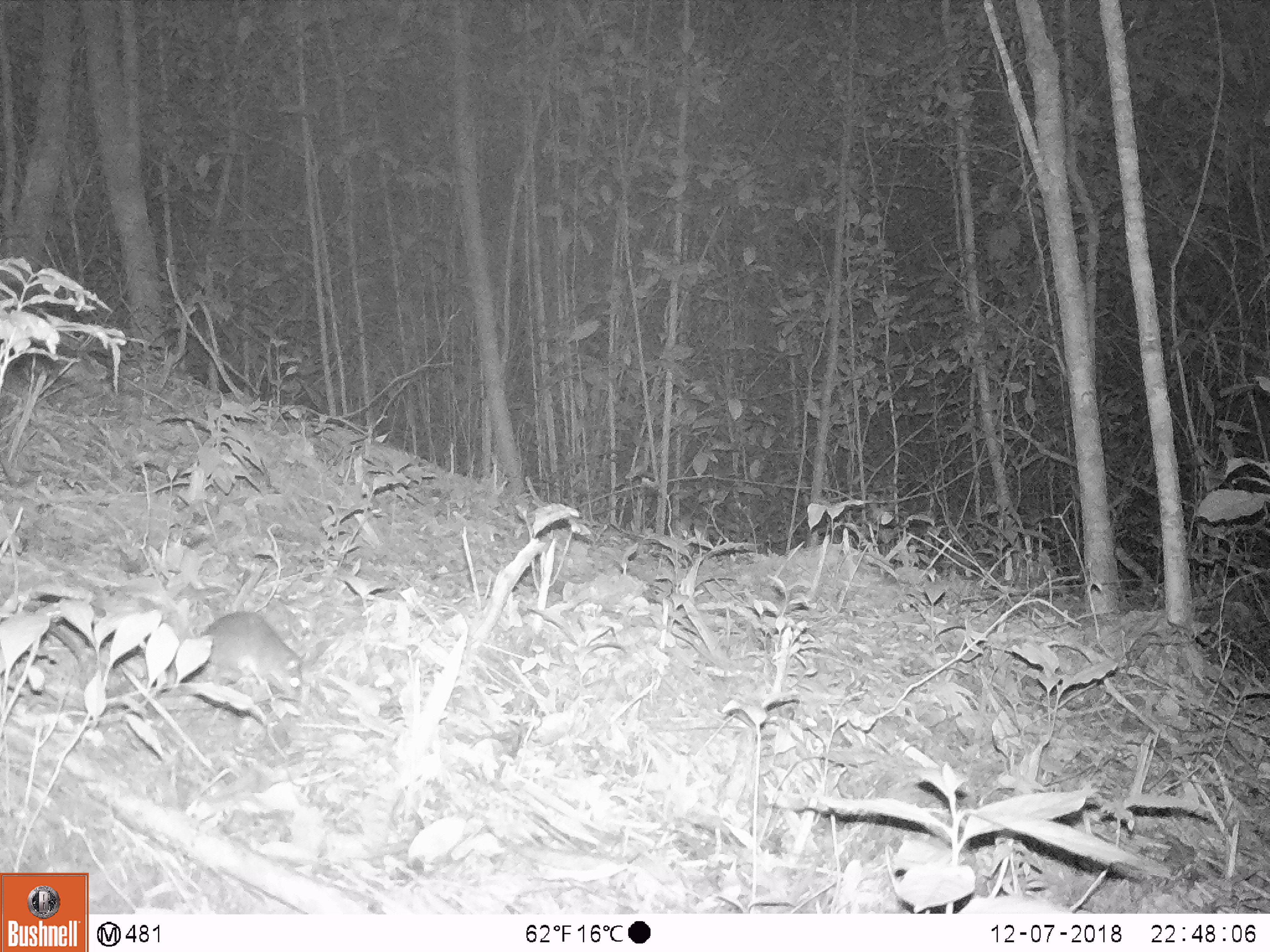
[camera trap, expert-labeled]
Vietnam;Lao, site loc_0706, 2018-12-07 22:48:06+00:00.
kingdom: Animalia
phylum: Chordata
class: Mammalia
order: Rodentia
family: Muridae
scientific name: Muridae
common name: old-world mice and rats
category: unidentified murid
Unidentified murid (old-world mice and rats) (Muridae). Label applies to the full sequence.